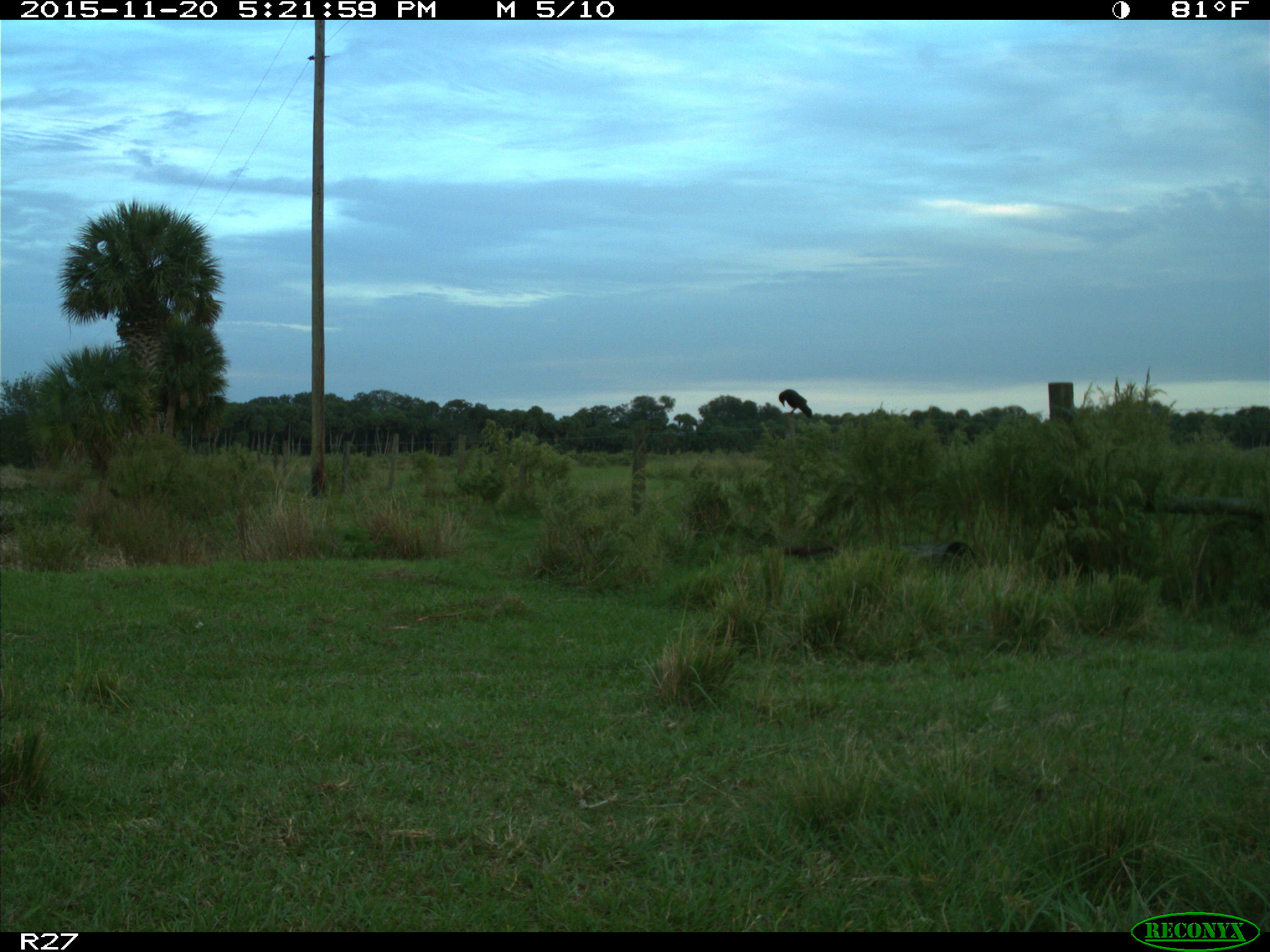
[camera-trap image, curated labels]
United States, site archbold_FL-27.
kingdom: Animalia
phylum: Chordata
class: Aves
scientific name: Aves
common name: birds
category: unidentified bird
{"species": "unidentified bird (birds) (Aves)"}